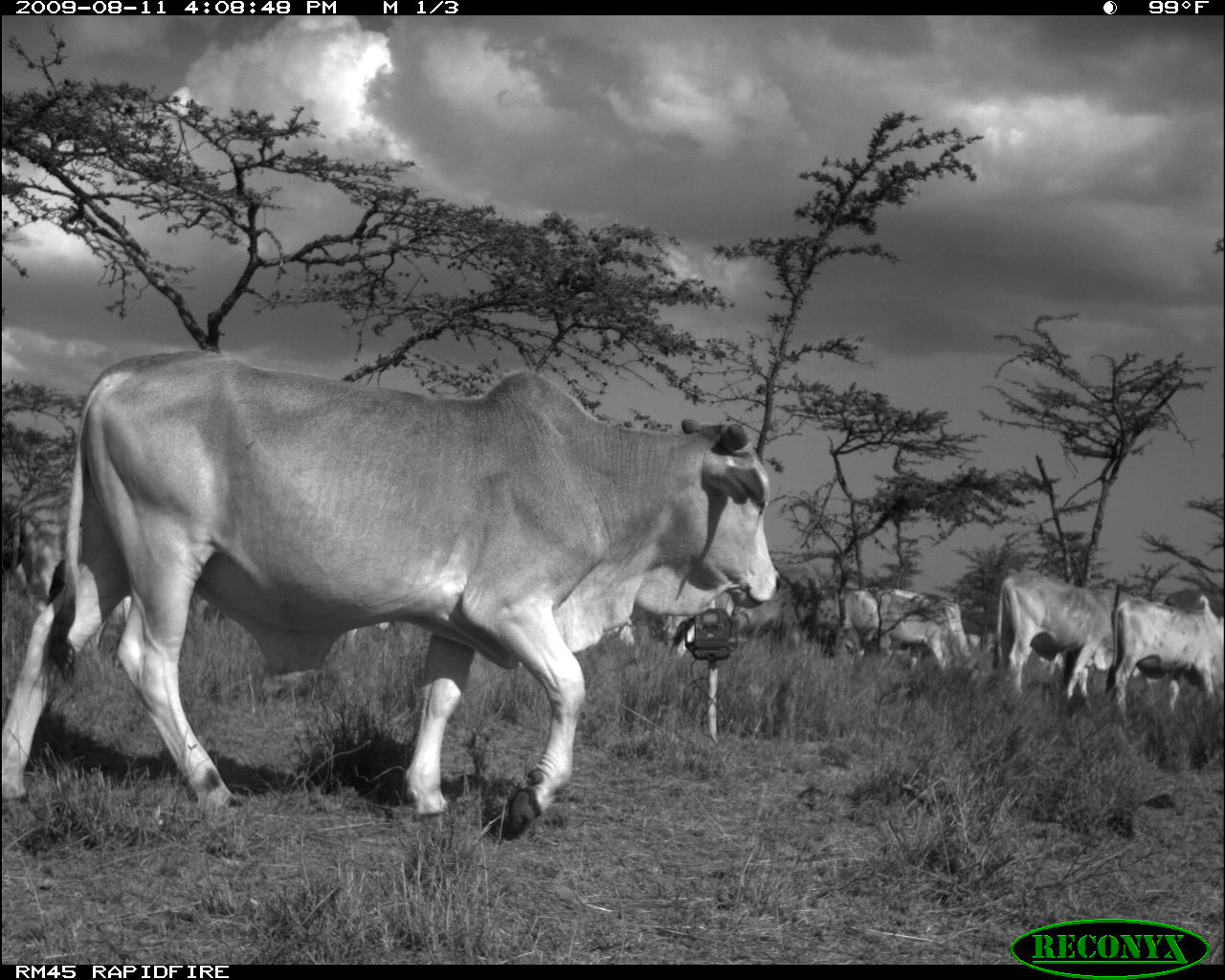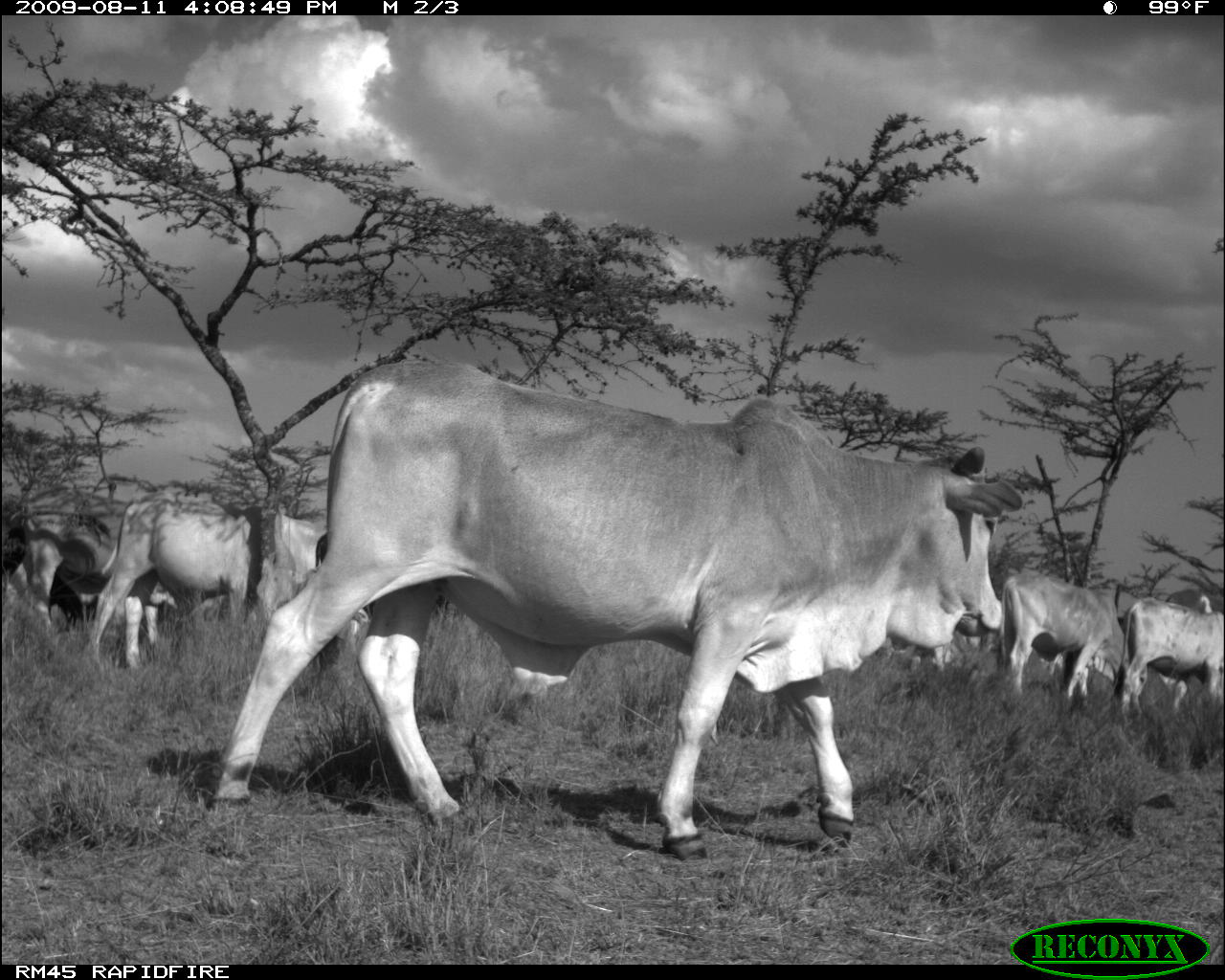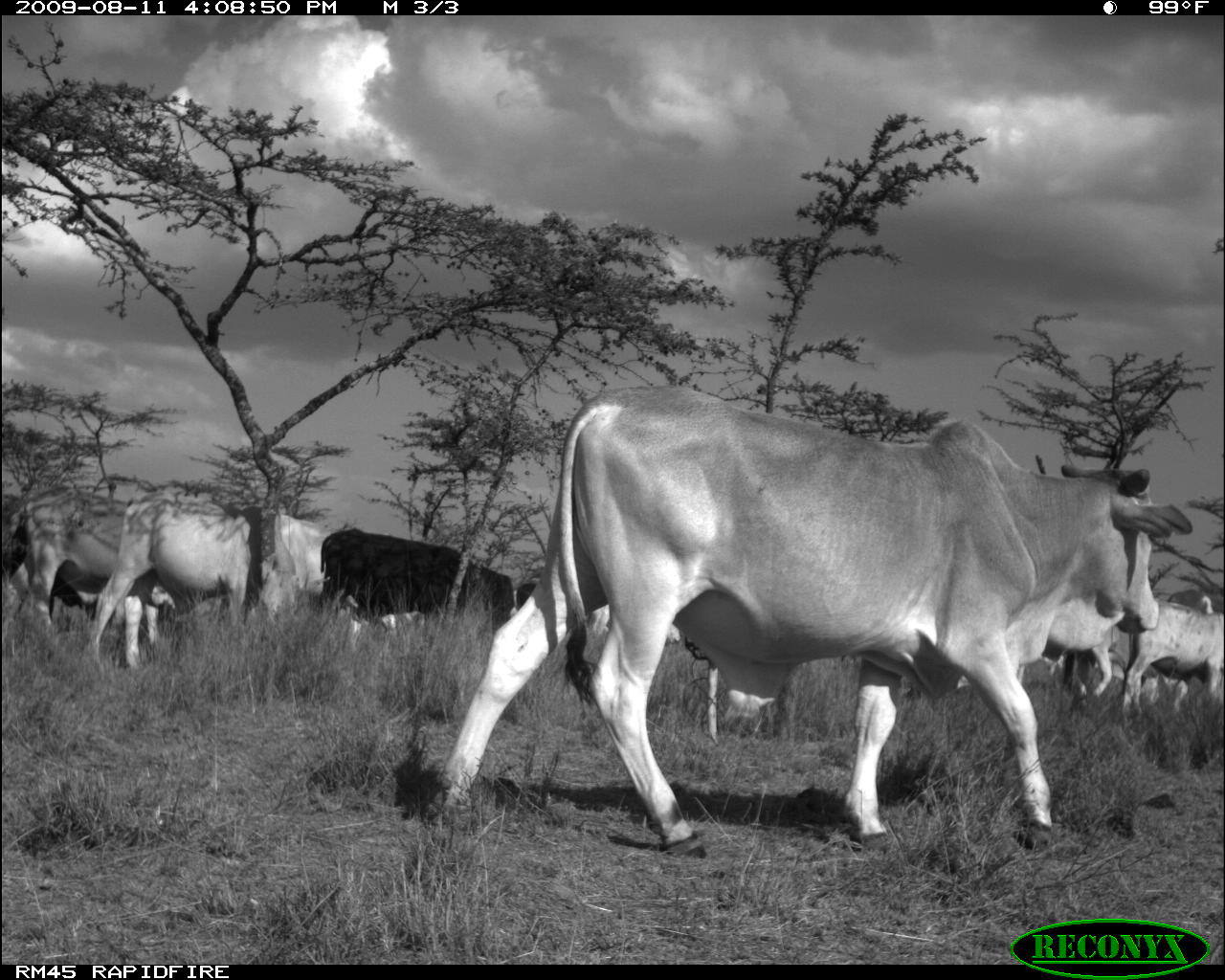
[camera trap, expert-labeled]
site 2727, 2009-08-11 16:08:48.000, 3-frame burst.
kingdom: Animalia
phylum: Chordata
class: Mammalia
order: Artiodactyla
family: Bovidae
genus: Bos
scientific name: Bos taurus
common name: domestic cattle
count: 8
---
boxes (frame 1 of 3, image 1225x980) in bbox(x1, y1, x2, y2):
bos taurus: bbox(0, 347, 784, 843)
group: bbox(0, 481, 1225, 734)